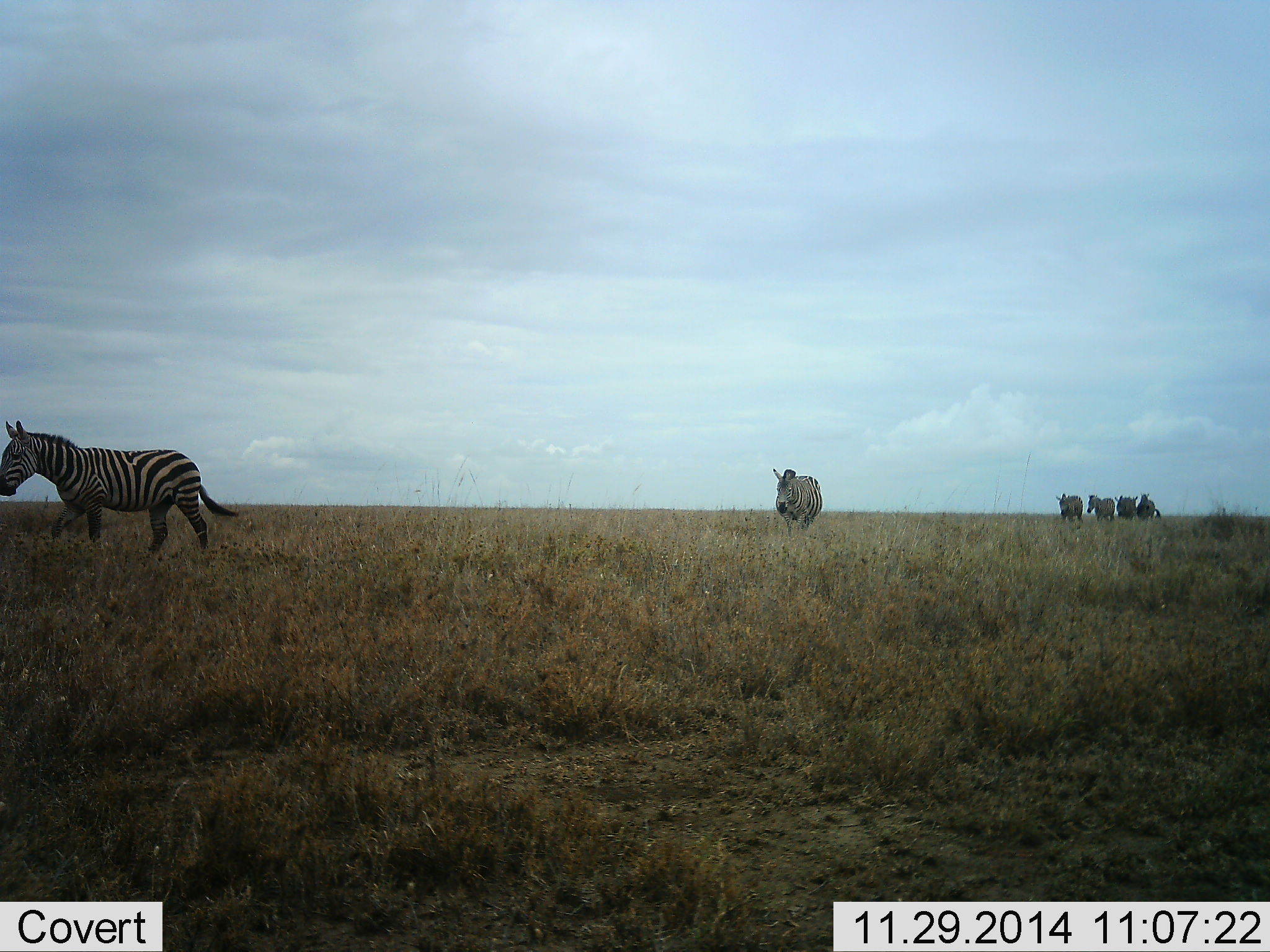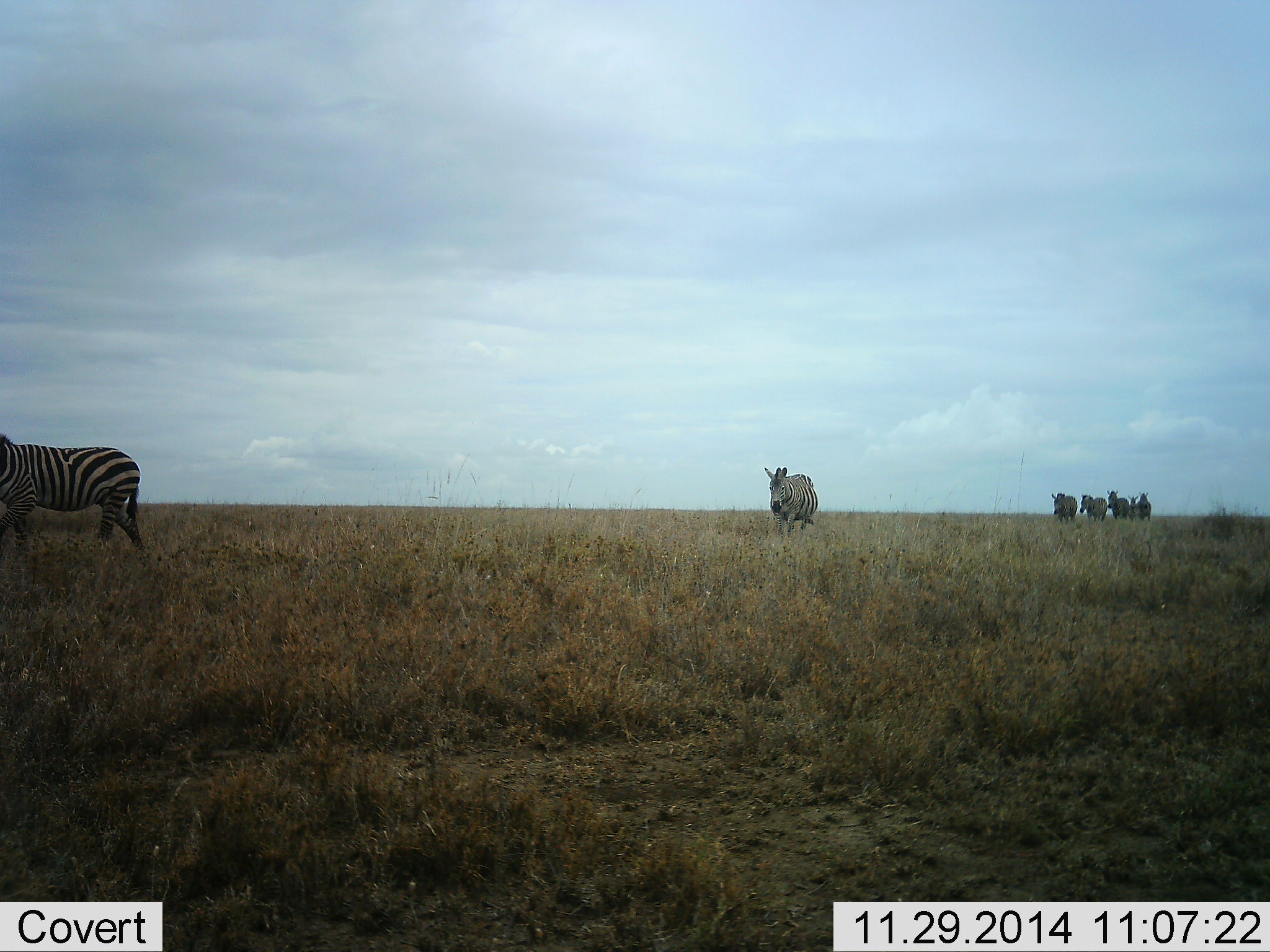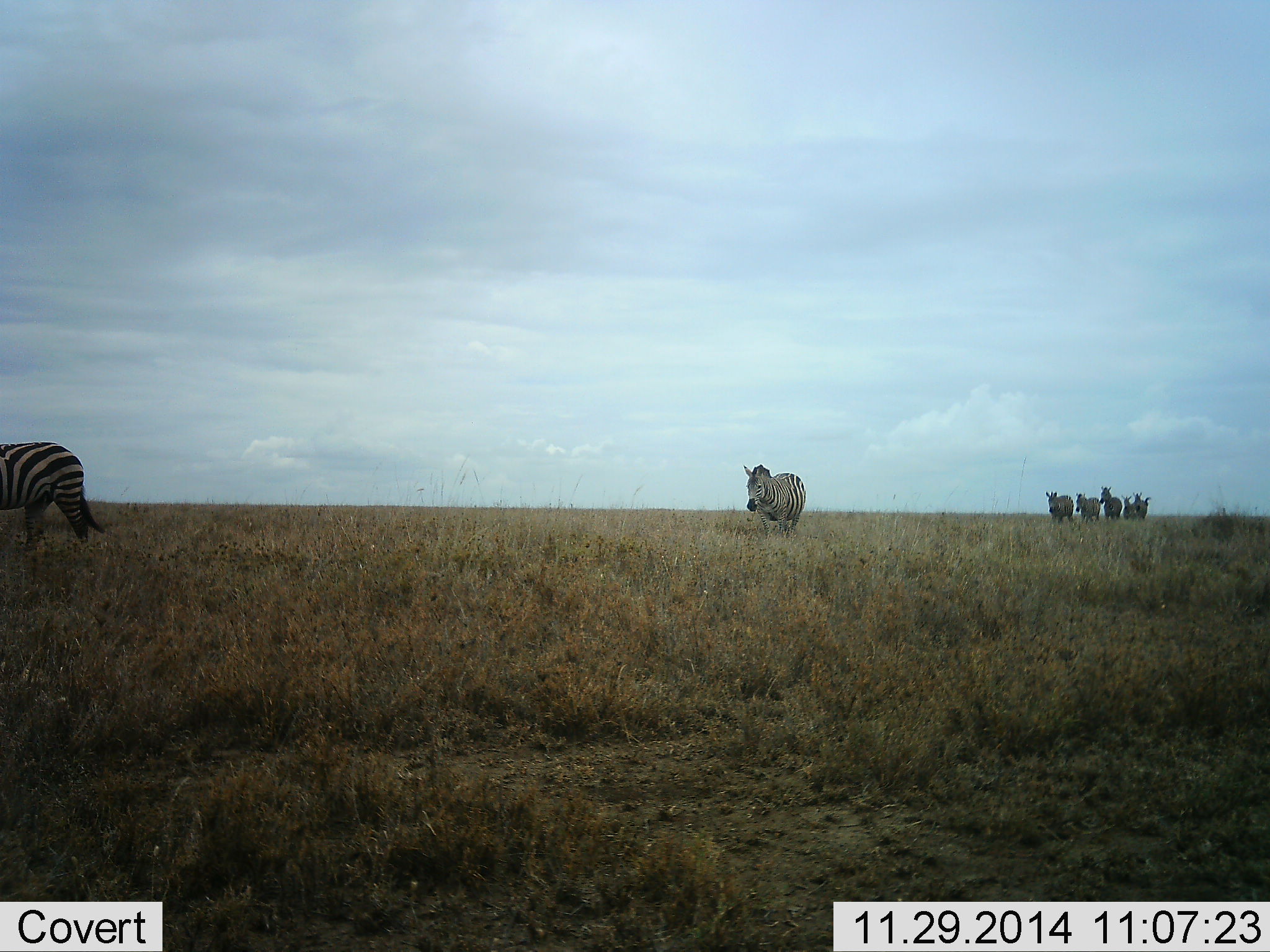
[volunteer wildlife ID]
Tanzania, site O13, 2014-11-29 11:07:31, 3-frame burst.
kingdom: Animalia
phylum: Chordata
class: Mammalia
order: Perissodactyla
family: Equidae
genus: Equus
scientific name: Equus quagga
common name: plains zebra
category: zebra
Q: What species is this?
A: Zebra (plains zebra) (Equus quagga).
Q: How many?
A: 7.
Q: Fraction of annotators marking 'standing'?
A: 9%.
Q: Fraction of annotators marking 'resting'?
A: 0%.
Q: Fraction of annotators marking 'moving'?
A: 100%.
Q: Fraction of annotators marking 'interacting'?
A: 0%.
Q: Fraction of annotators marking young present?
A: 0%.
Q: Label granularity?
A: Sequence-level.